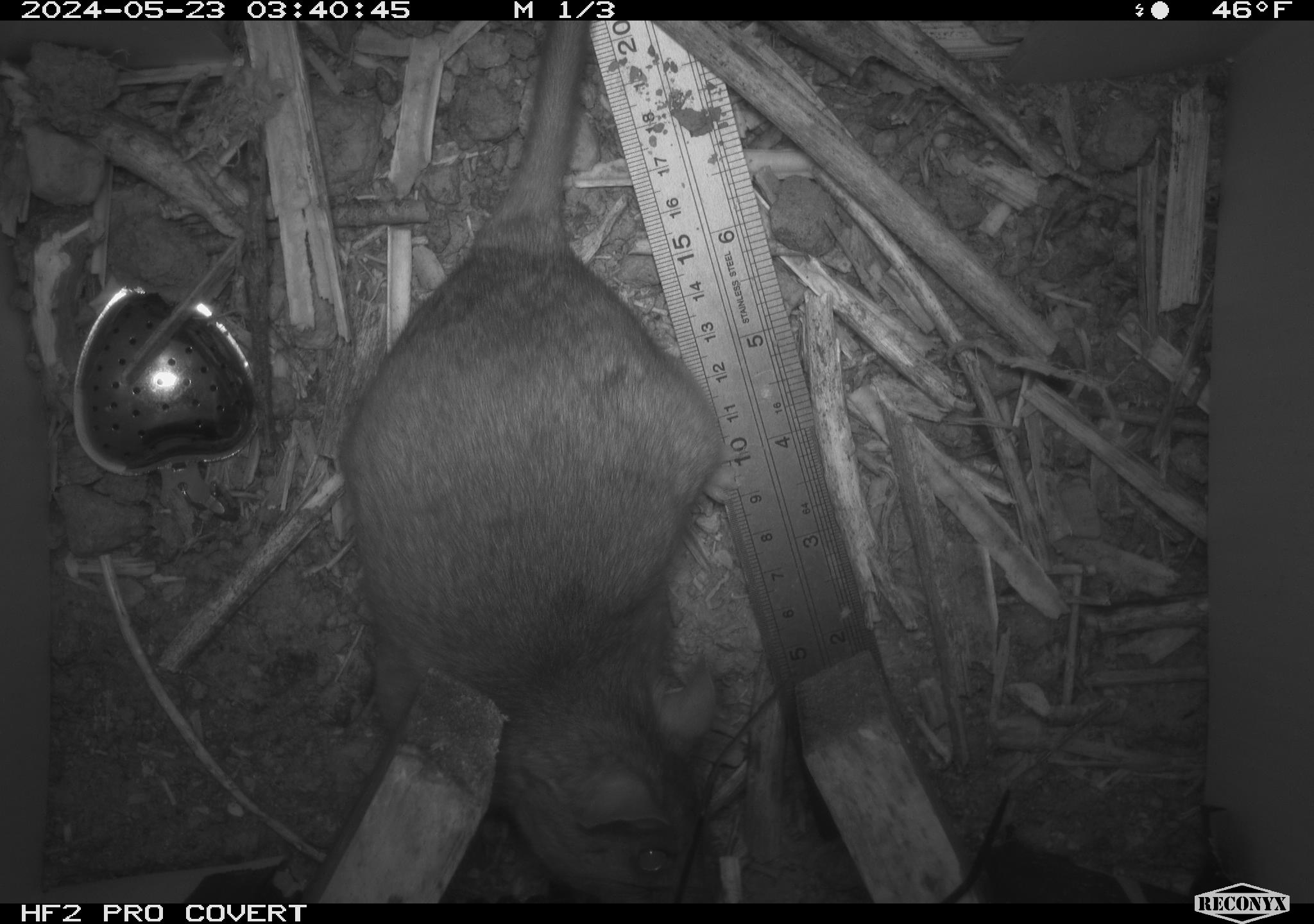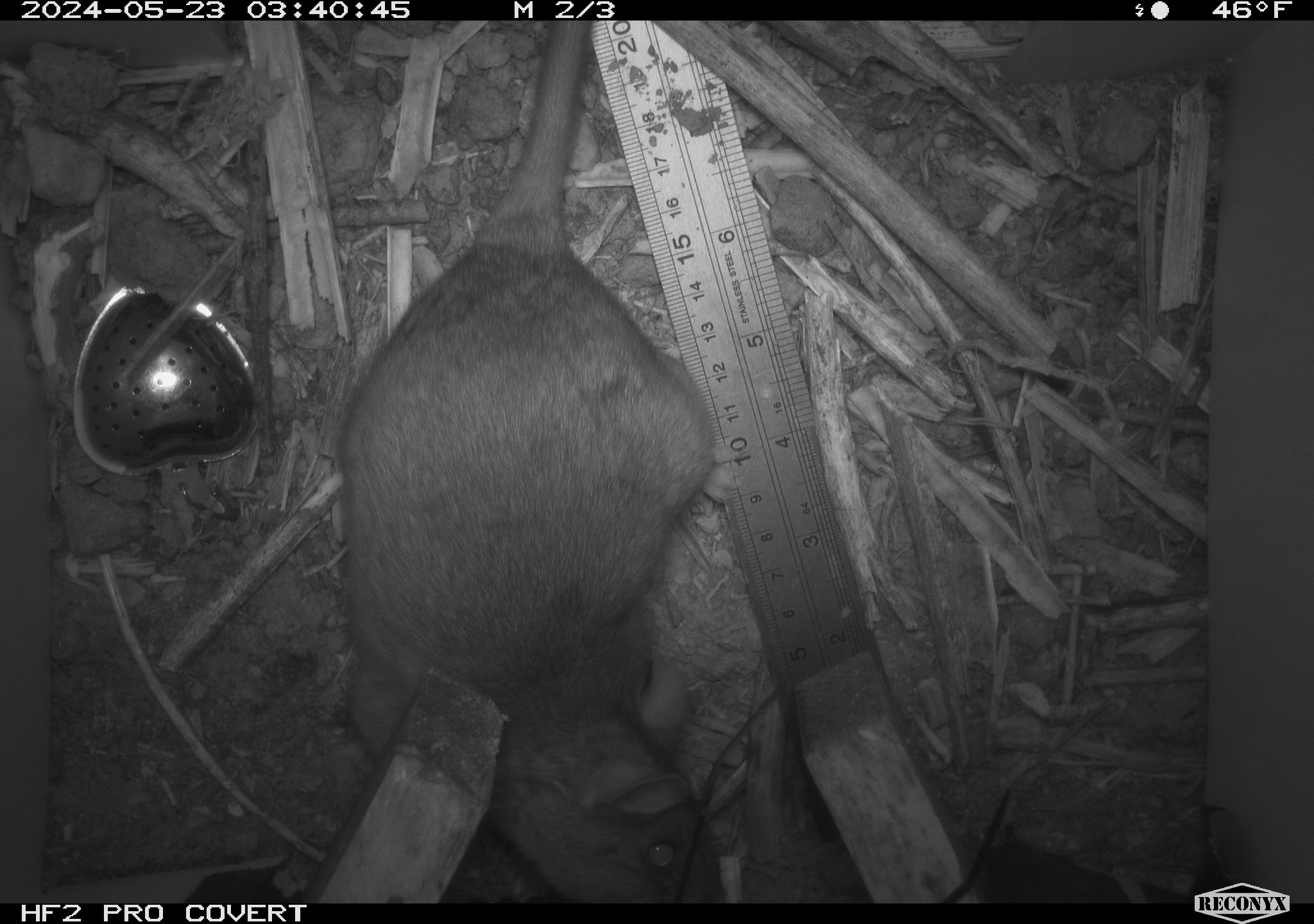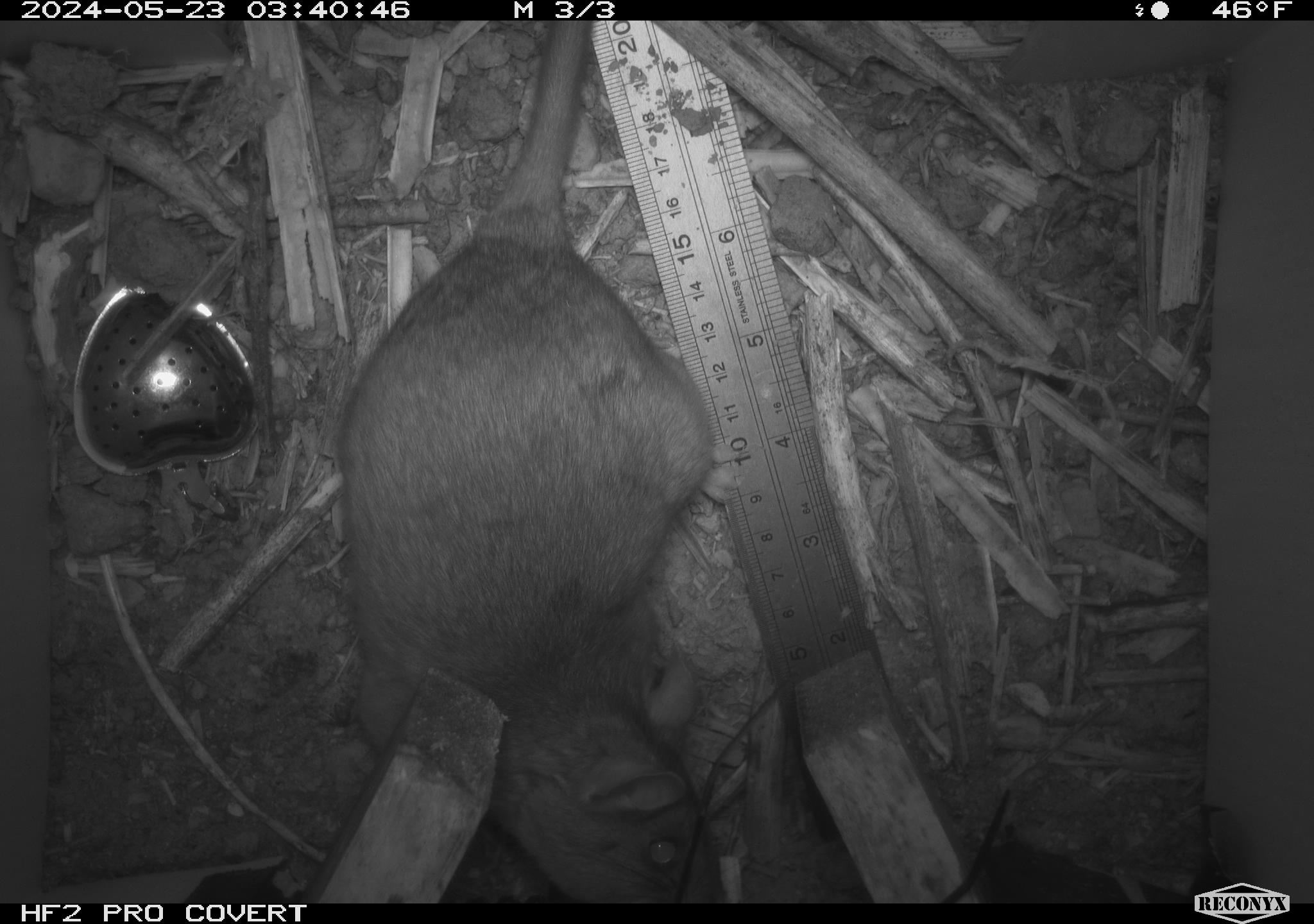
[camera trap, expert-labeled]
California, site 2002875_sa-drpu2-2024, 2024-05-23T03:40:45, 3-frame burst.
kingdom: Animalia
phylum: Chordata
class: Mammalia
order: Rodentia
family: Cricetidae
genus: Neotoma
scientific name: Neotoma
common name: pack rat or woodrat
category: neotoma species